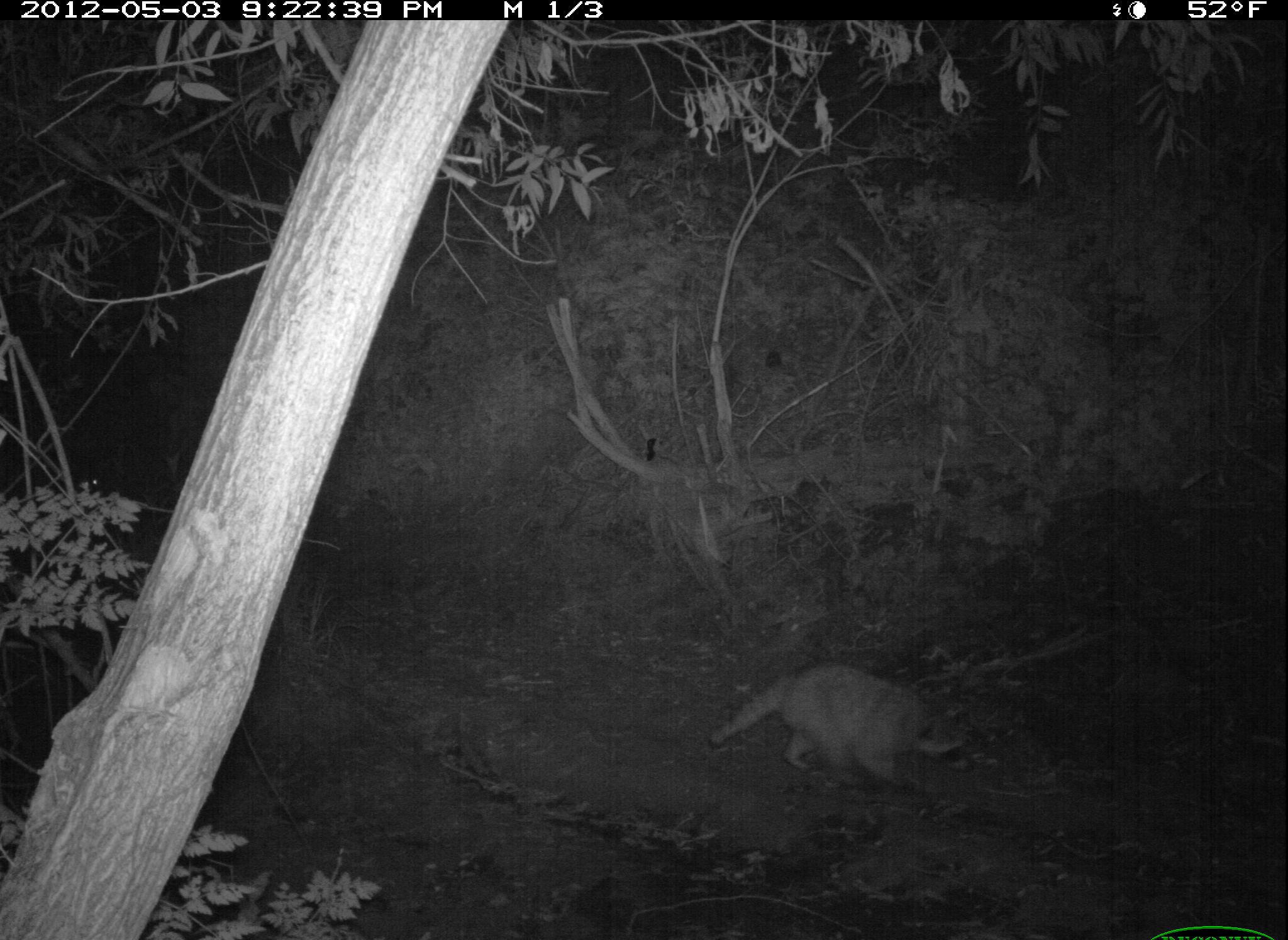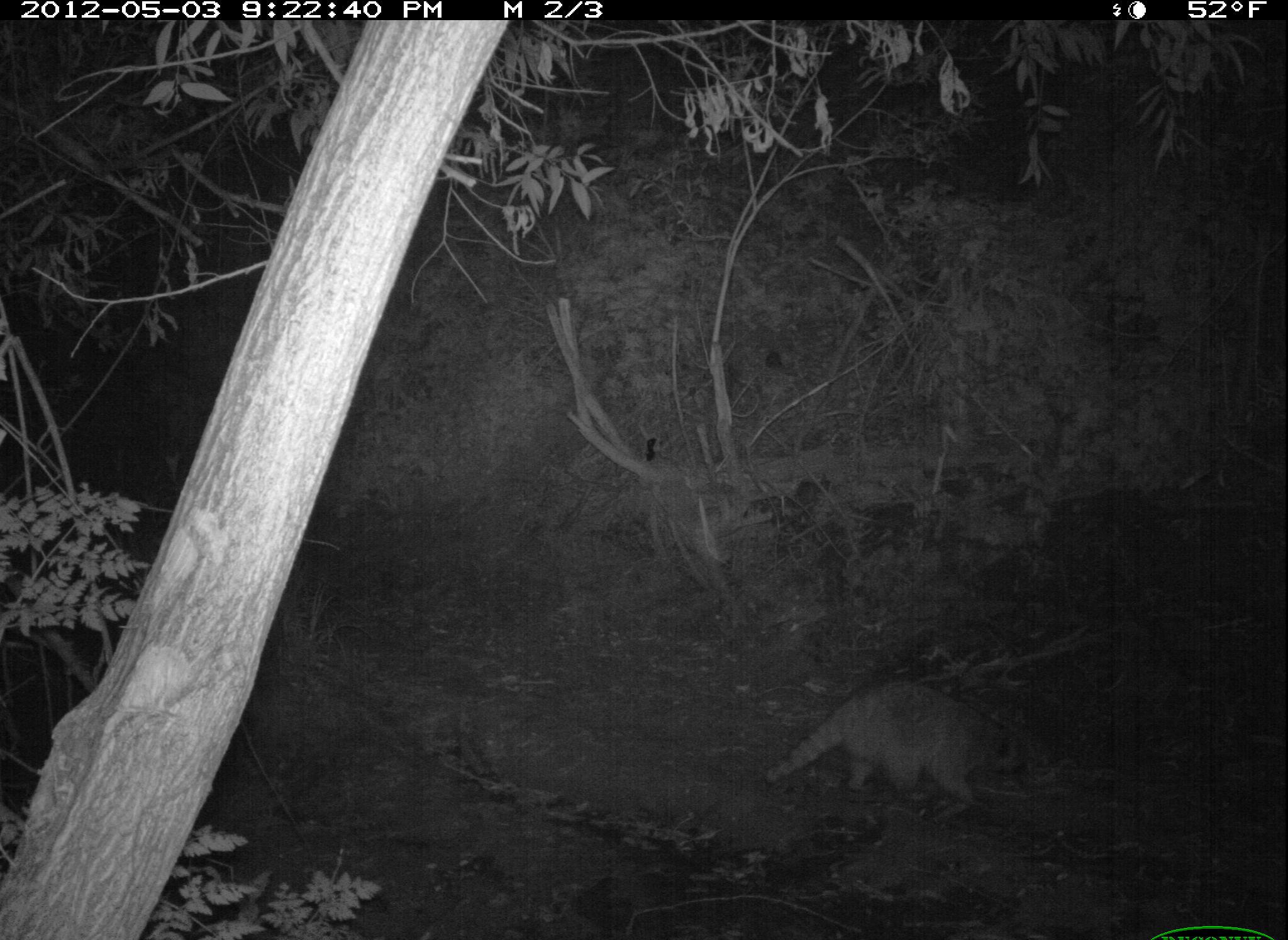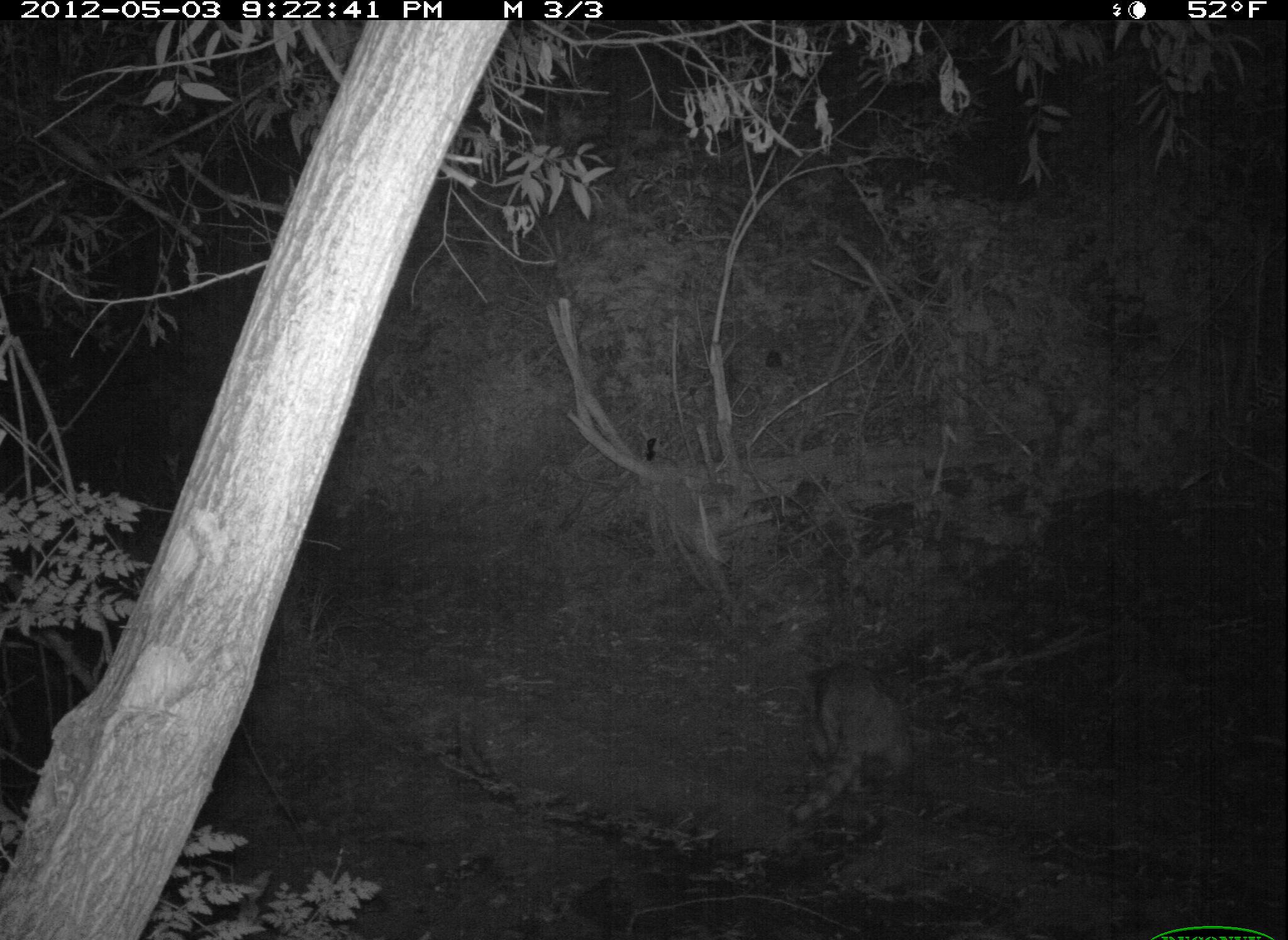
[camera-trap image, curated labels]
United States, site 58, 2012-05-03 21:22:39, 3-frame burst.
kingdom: Animalia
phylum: Chordata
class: Mammalia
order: Carnivora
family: Procyonidae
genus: Procyon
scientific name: Procyon lotor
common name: raccoon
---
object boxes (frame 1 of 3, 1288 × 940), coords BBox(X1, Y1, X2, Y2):
raccoon: BBox(708, 662, 970, 797)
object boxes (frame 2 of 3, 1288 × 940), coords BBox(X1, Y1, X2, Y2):
raccoon: BBox(762, 686, 1027, 815)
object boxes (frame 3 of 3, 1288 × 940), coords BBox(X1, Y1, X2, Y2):
raccoon: BBox(789, 664, 919, 829)